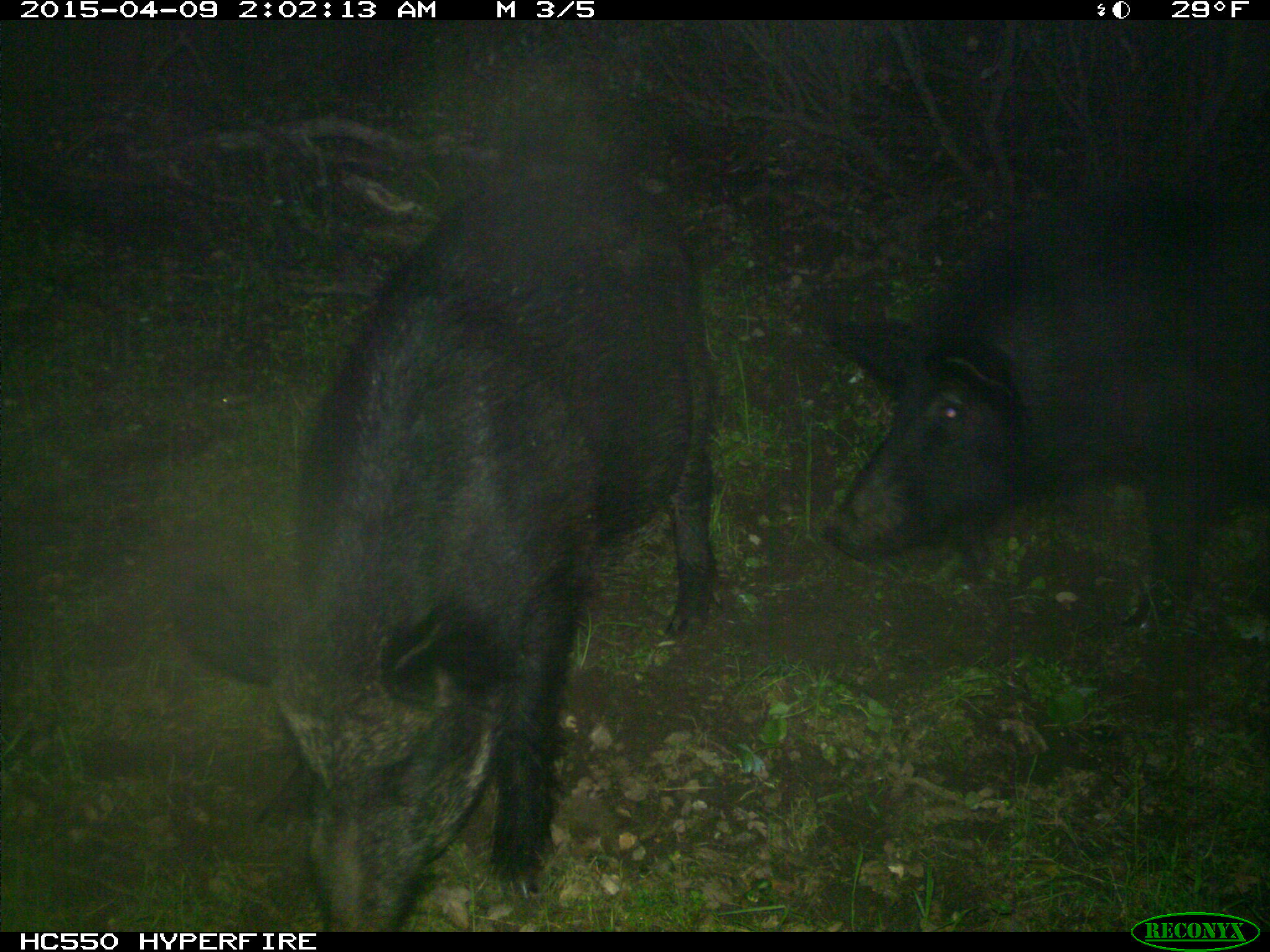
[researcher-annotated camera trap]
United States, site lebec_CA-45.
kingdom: Animalia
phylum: Chordata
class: Mammalia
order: Artiodactyla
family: Suidae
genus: Sus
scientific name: Sus scrofa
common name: wild boar